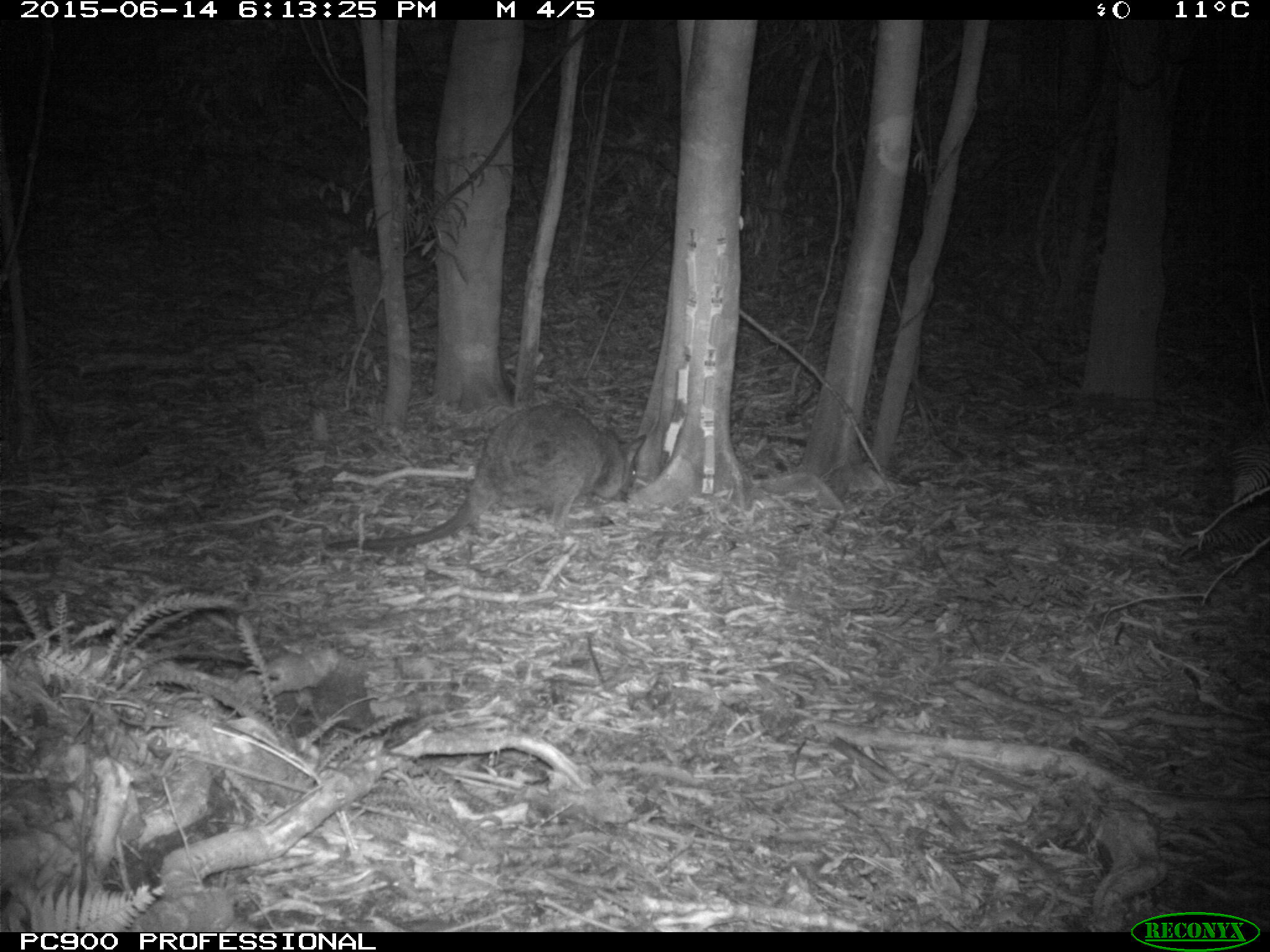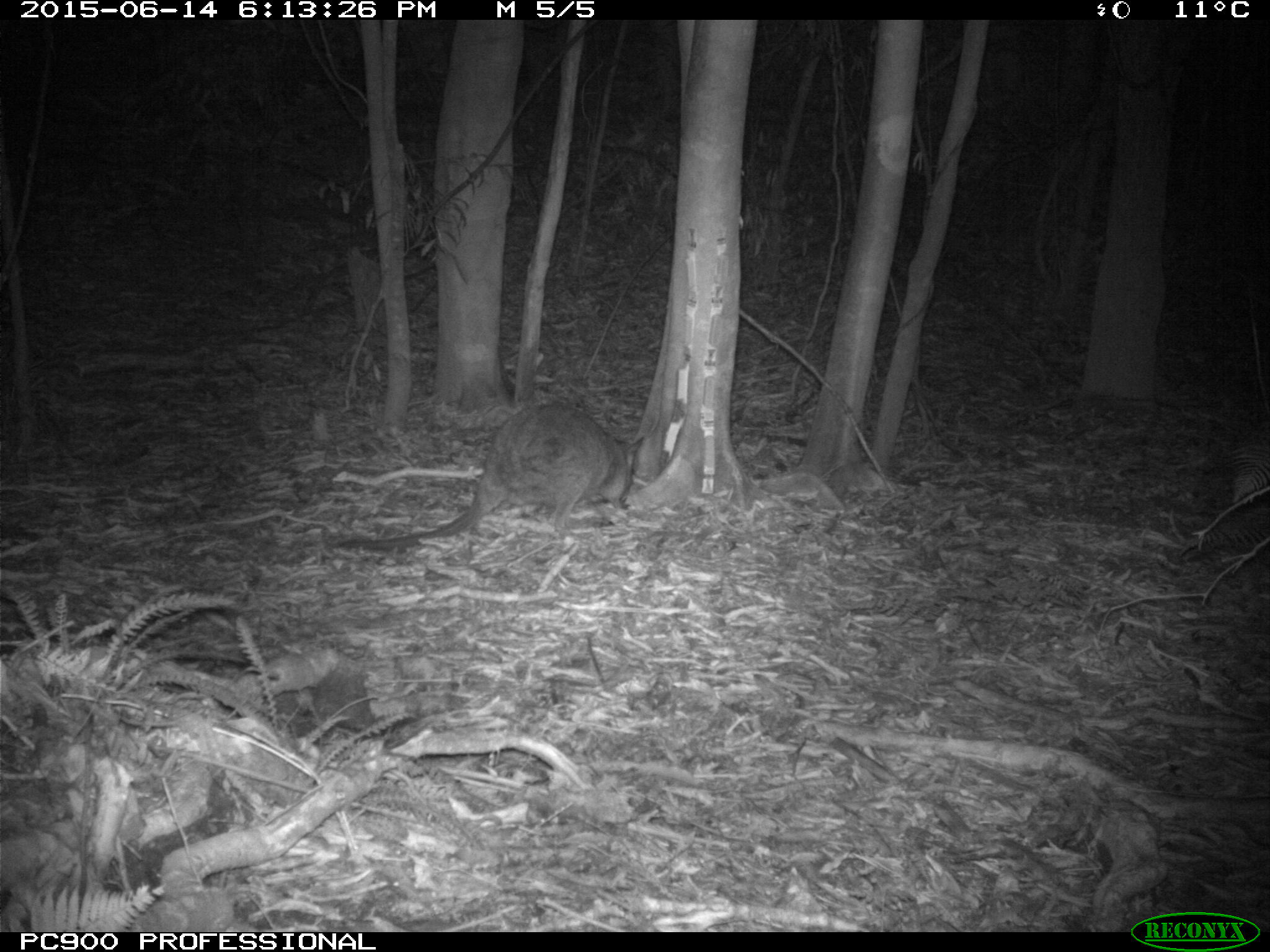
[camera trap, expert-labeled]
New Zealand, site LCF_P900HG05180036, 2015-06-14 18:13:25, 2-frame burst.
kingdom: Animalia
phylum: Chordata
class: Mammalia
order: Diprotodontia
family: Macropodidae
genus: Notamacropus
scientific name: Notamacropus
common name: wallaby